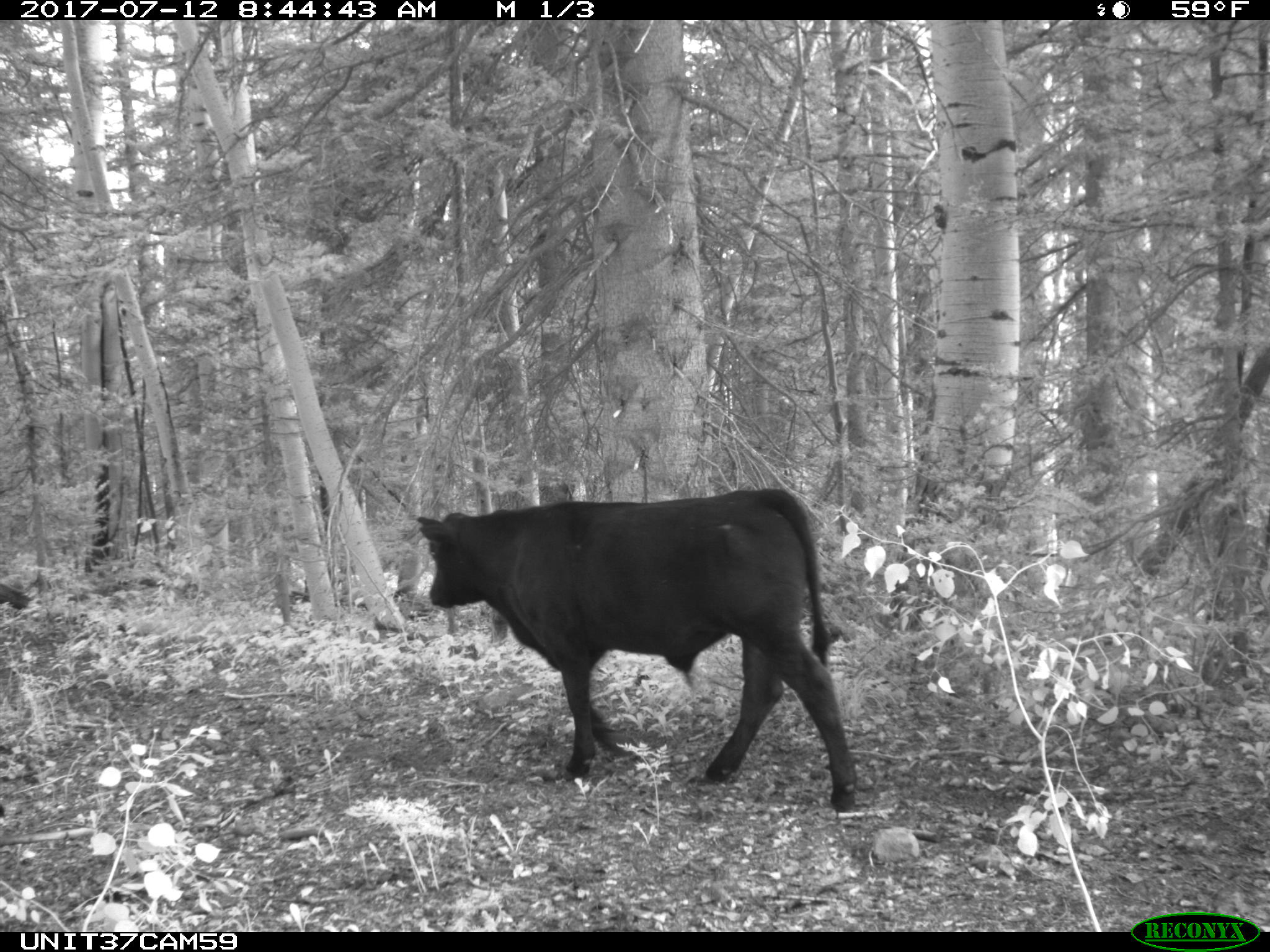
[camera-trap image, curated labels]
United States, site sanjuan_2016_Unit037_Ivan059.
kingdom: Animalia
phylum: Chordata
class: Mammalia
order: Artiodactyla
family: Bovidae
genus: Bos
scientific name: Bos taurus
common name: domestic cow